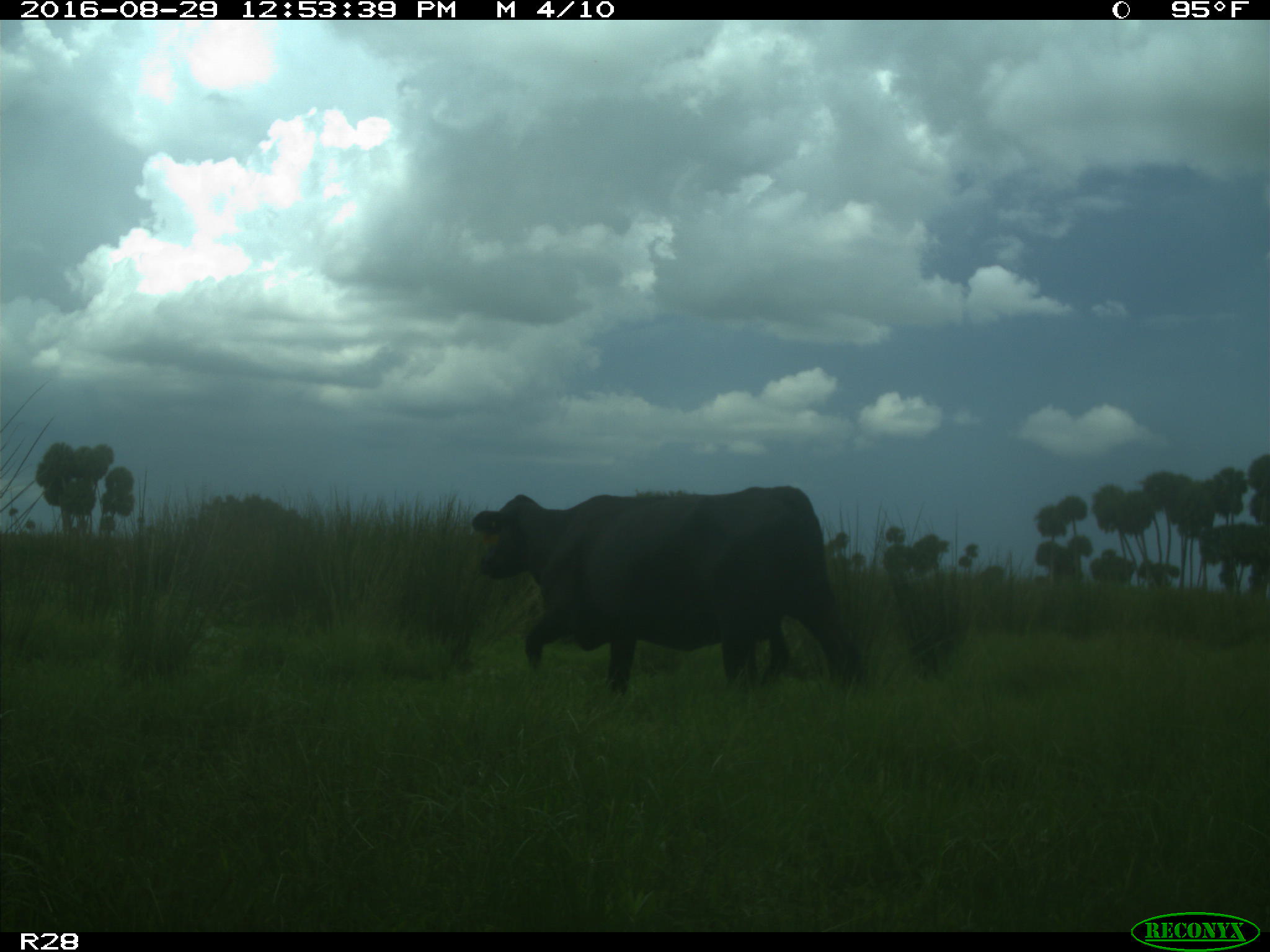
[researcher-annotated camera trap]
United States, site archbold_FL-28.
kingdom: Animalia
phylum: Chordata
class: Mammalia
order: Artiodactyla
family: Bovidae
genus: Bos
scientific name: Bos taurus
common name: domestic cow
Bos taurus (domestic cow).